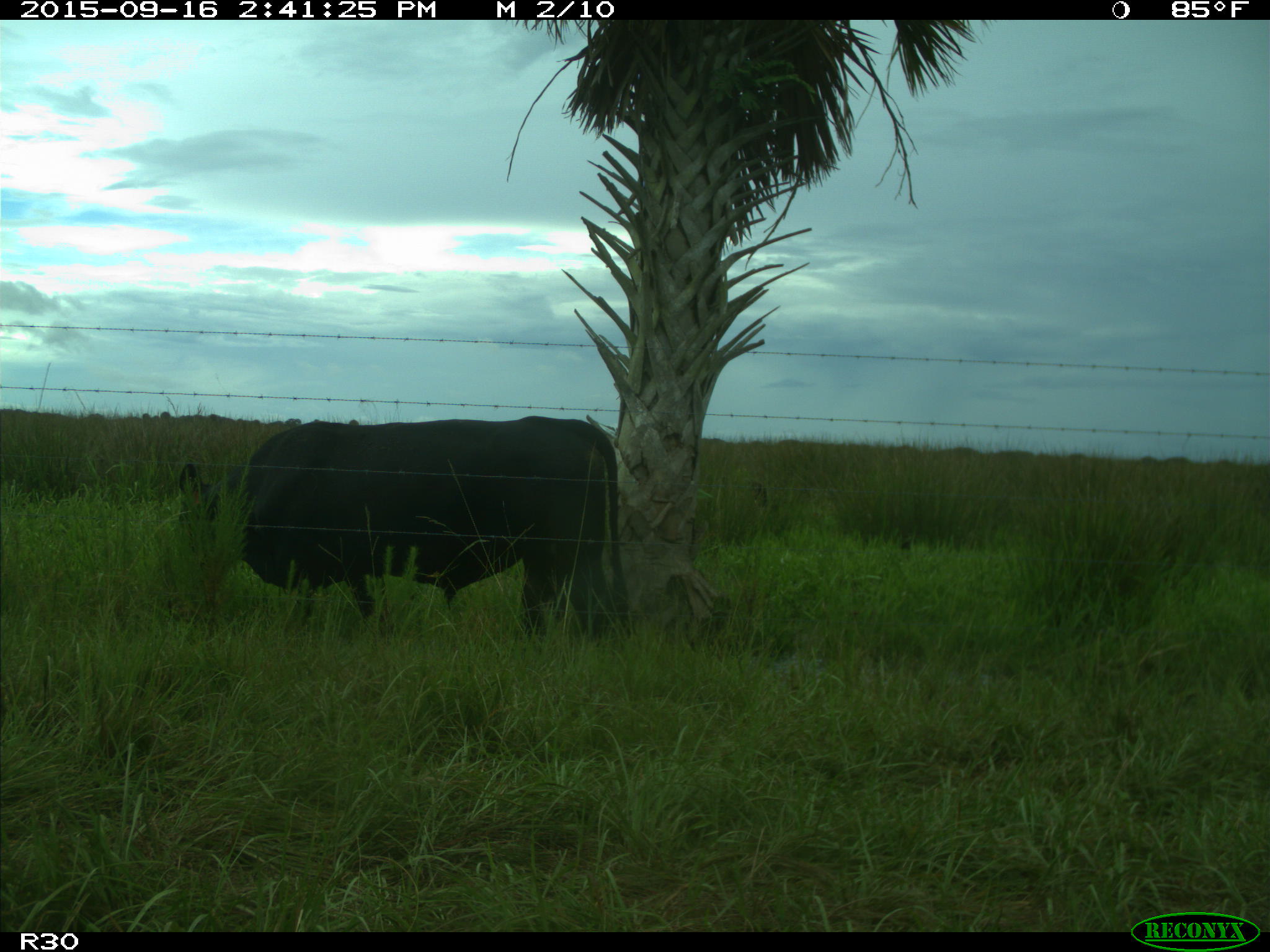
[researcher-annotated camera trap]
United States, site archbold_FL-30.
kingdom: Animalia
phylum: Chordata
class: Mammalia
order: Artiodactyla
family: Bovidae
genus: Bos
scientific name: Bos taurus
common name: domestic cow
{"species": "Bos taurus (domestic cow)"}